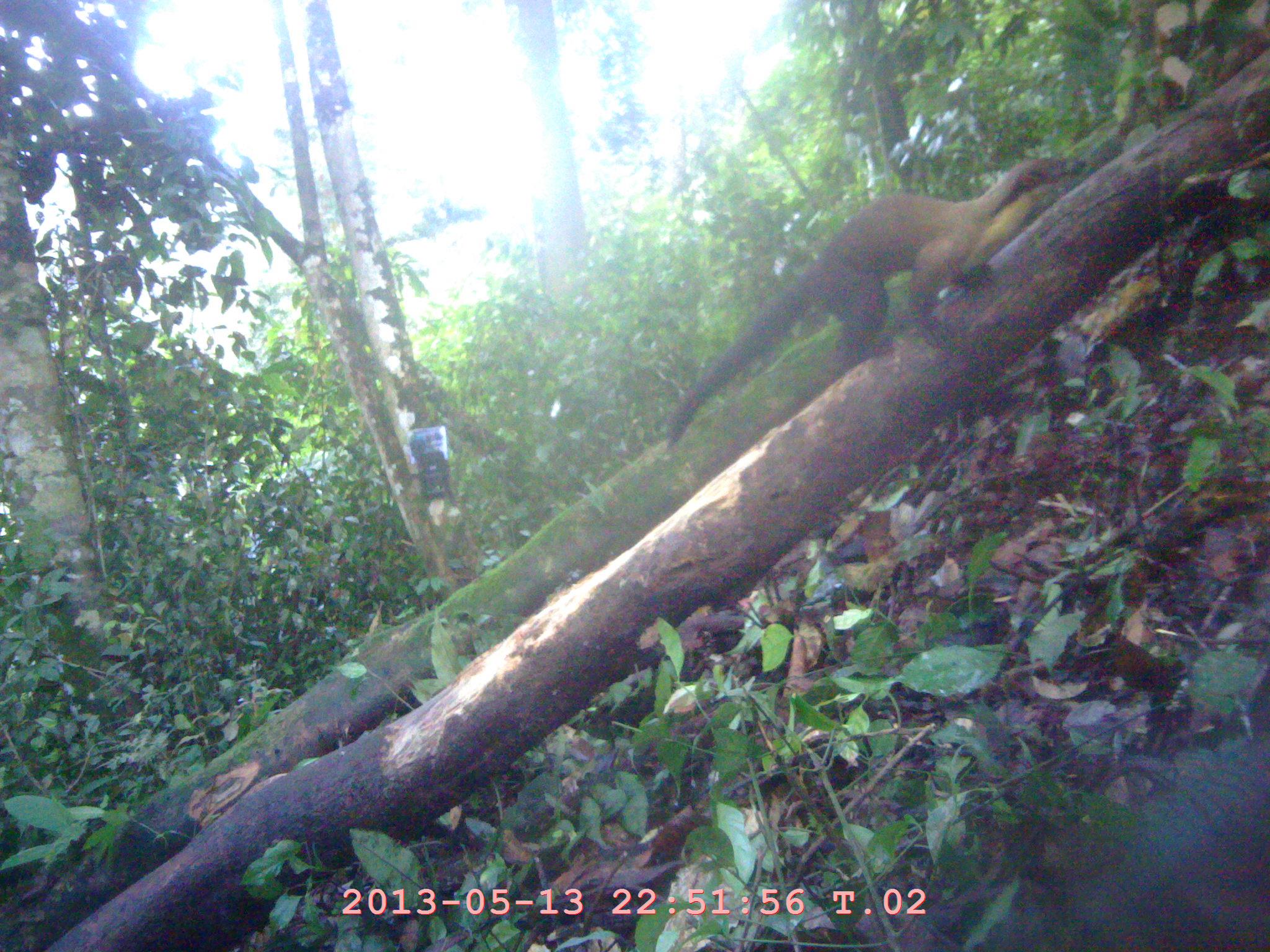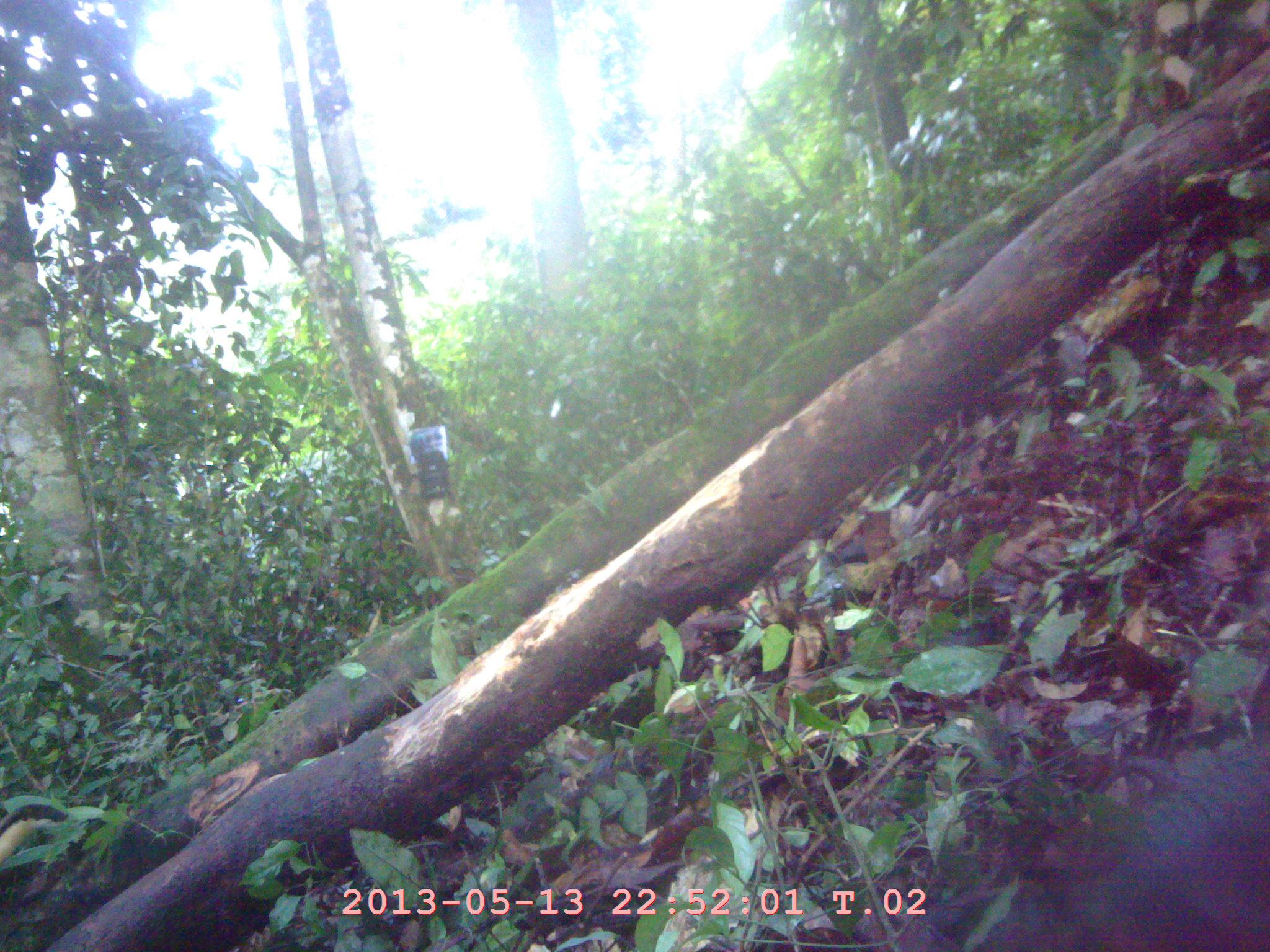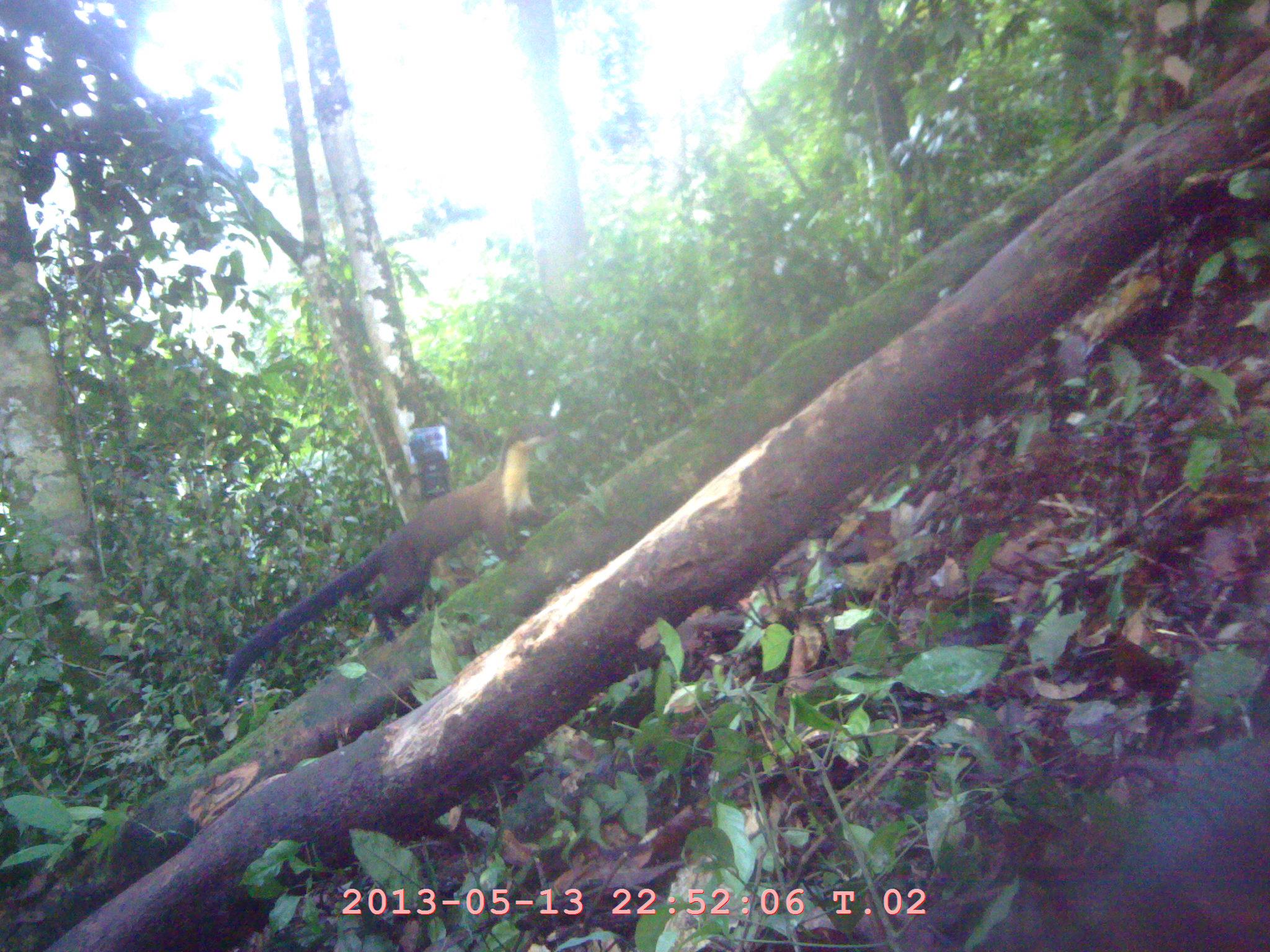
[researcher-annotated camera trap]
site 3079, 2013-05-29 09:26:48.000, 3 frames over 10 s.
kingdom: Animalia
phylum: Chordata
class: Mammalia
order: Carnivora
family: Mustelidae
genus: Martes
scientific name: Martes flavigula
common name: yellow-throated marten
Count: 1.